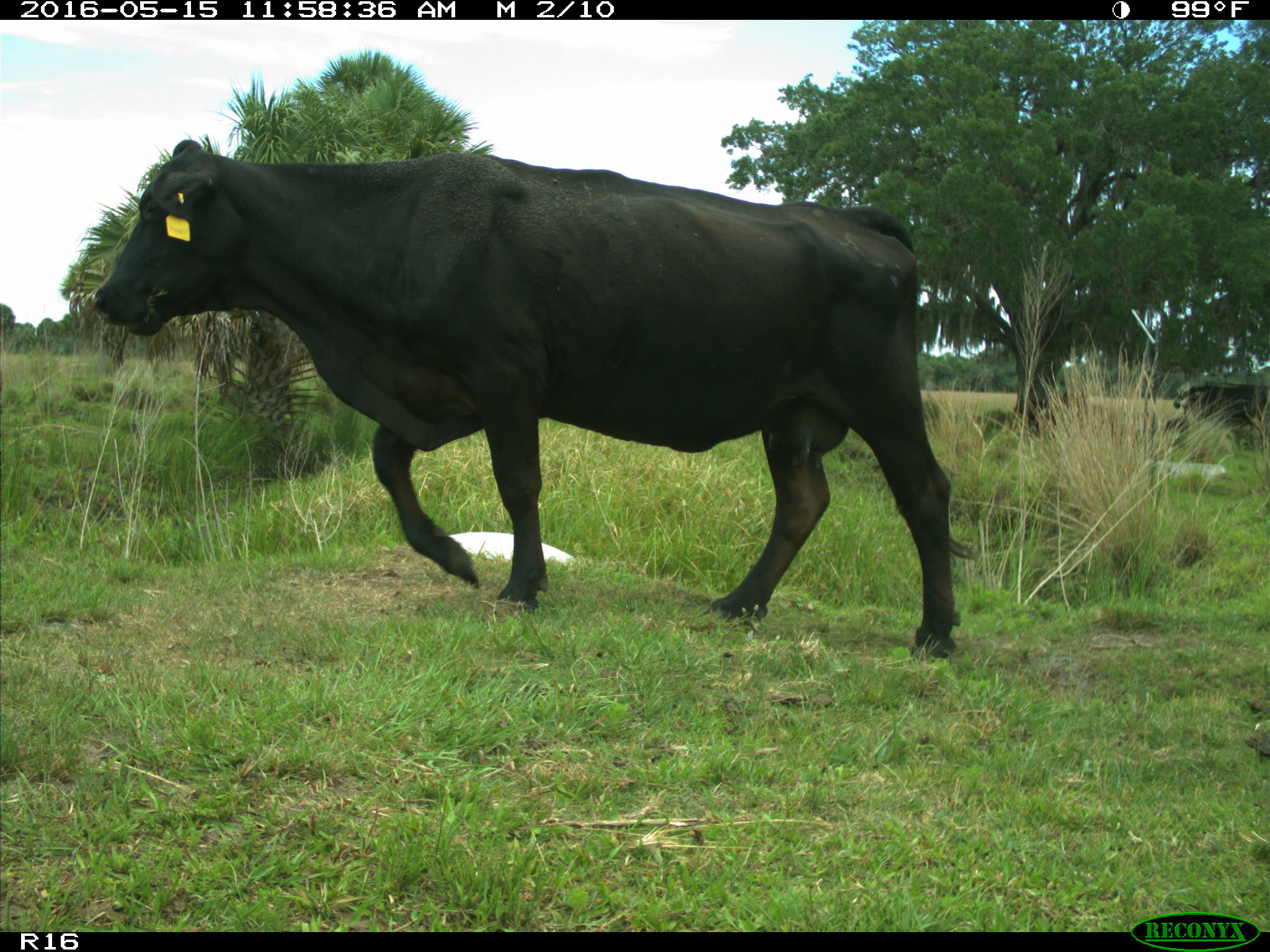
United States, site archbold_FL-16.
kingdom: Animalia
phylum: Chordata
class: Mammalia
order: Artiodactyla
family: Bovidae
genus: Bos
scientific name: Bos taurus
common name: domestic cow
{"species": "Bos taurus (domestic cow)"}